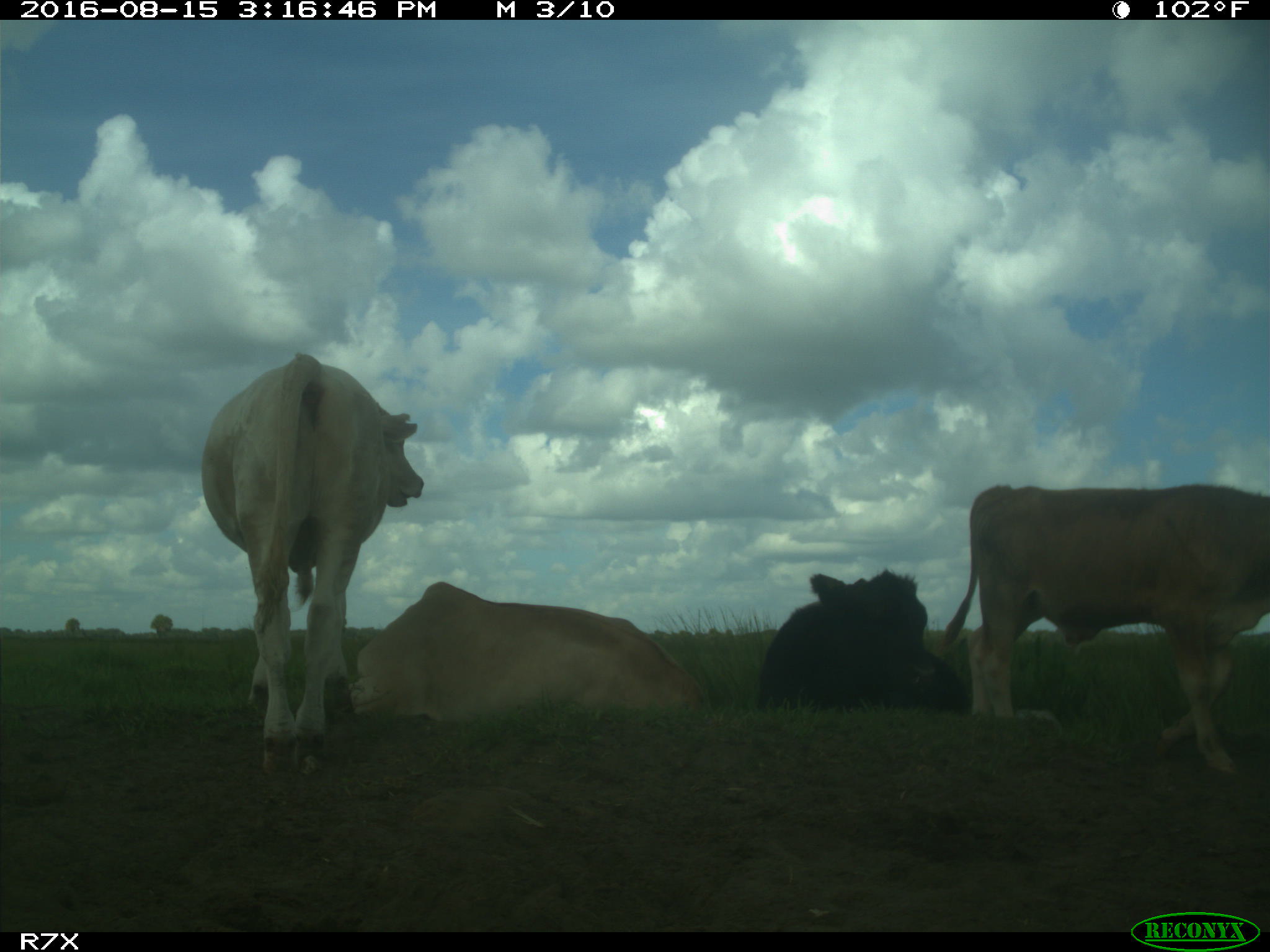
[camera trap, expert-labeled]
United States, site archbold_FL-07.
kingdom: Animalia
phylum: Chordata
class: Mammalia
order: Artiodactyla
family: Bovidae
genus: Bos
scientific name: Bos taurus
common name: domestic cow